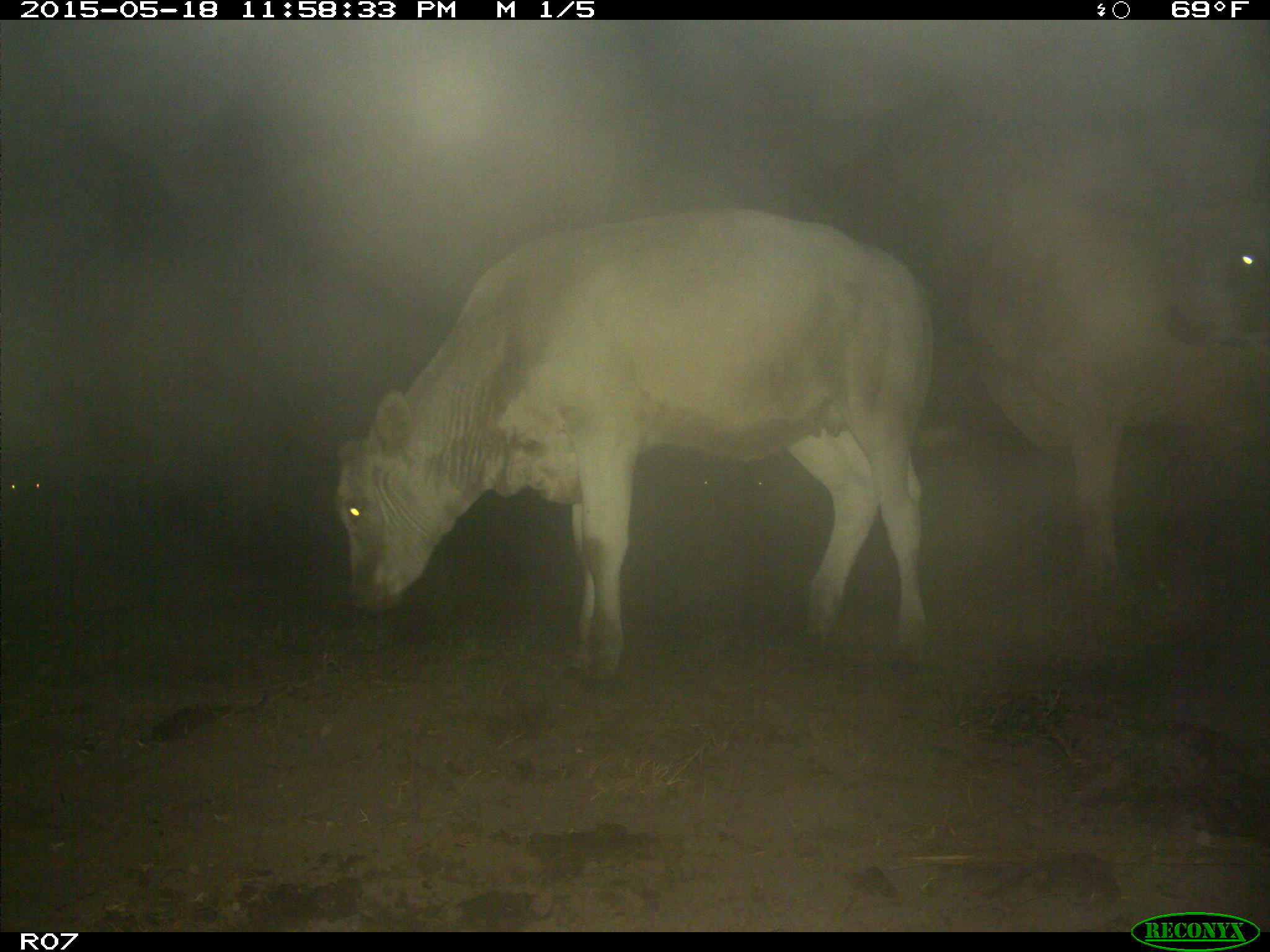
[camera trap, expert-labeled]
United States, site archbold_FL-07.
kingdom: Animalia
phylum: Chordata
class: Mammalia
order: Artiodactyla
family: Bovidae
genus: Bos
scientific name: Bos taurus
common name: domestic cow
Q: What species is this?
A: Bos taurus (domestic cow).